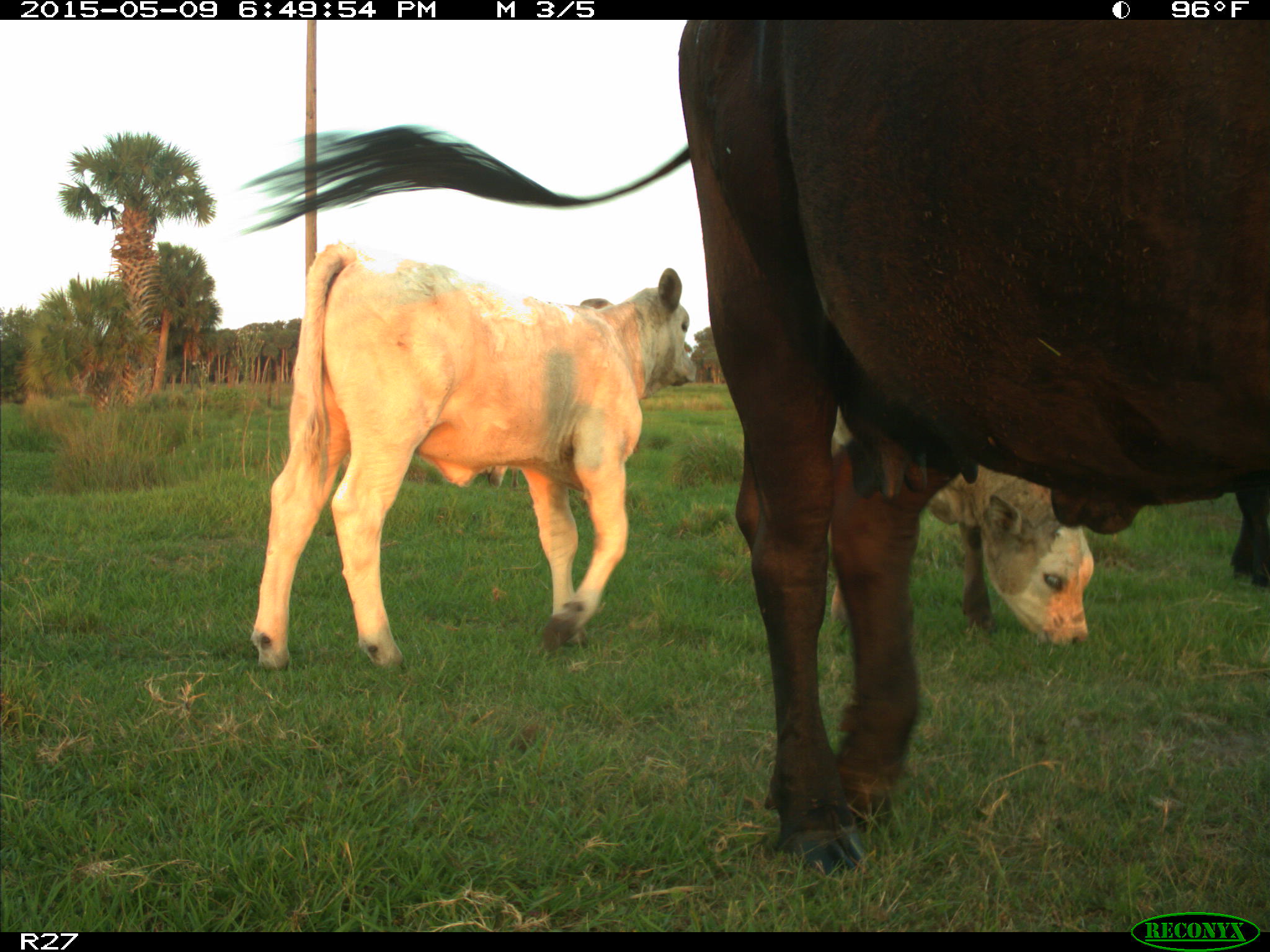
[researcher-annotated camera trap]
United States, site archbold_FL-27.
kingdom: Animalia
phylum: Chordata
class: Mammalia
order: Artiodactyla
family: Bovidae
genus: Bos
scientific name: Bos taurus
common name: domestic cow